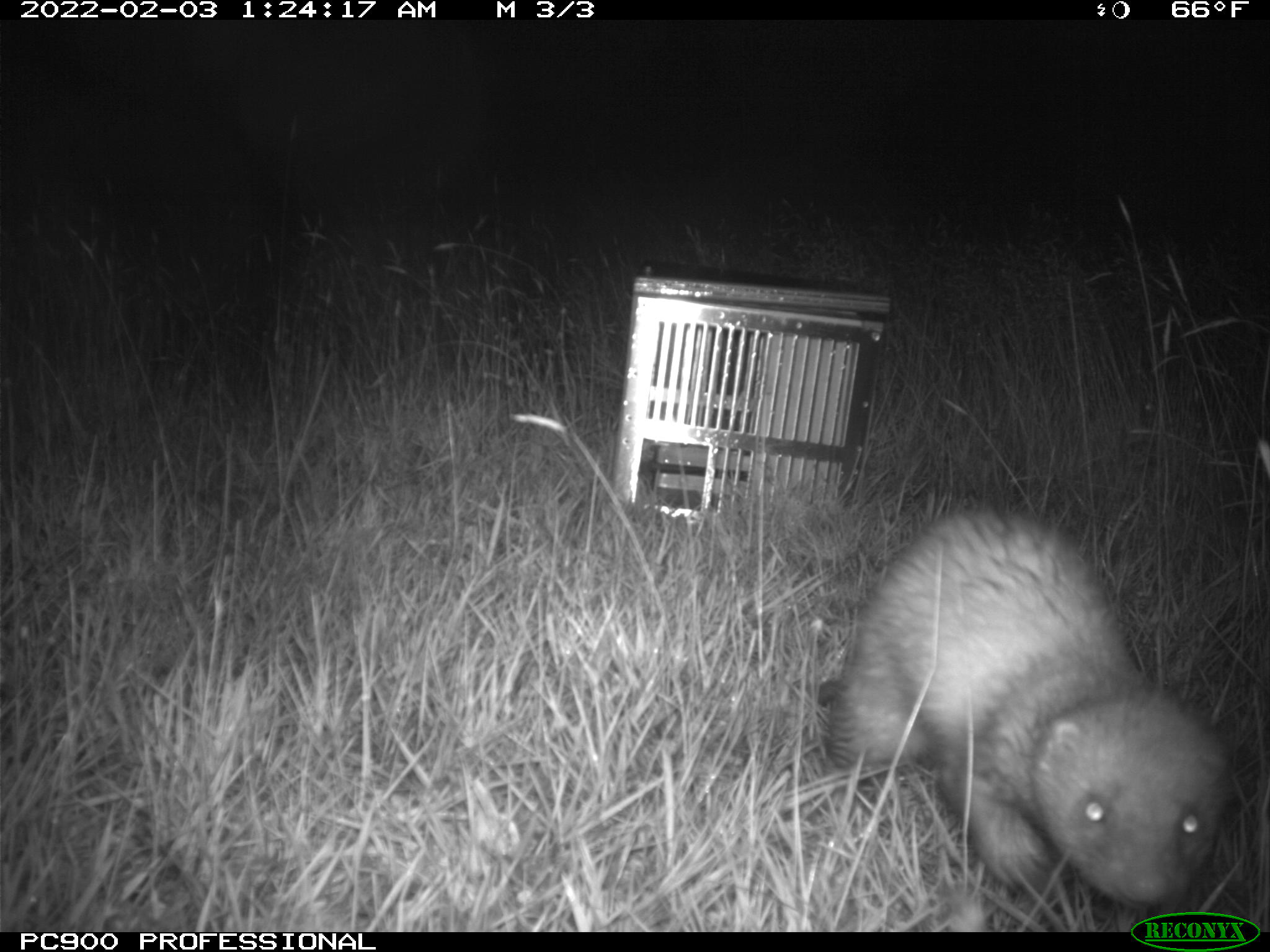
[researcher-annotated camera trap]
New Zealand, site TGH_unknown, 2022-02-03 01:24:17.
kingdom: Animalia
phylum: Chordata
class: Mammalia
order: Carnivora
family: Mustelidae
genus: Mustela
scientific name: Mustela furo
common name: ferret